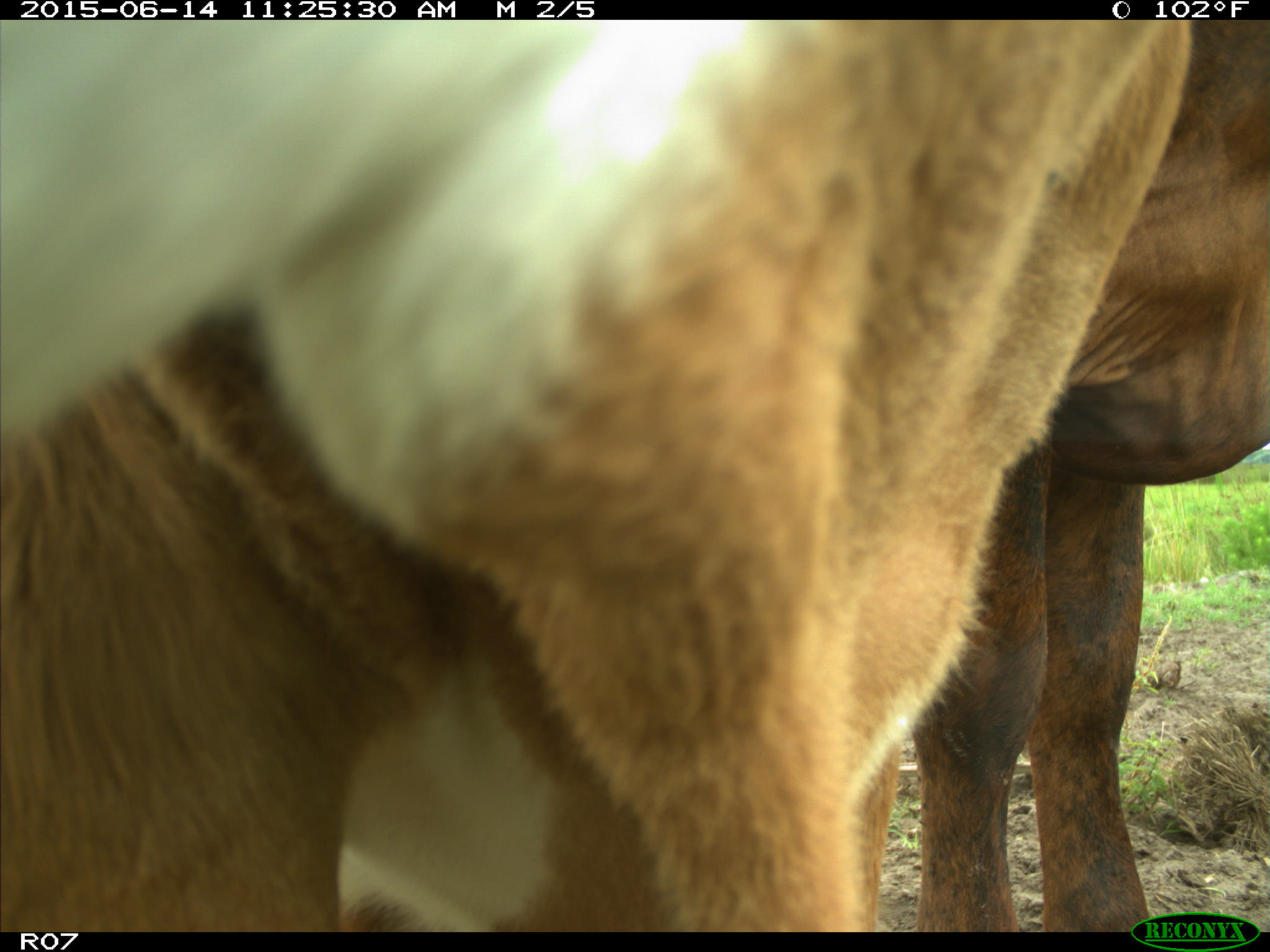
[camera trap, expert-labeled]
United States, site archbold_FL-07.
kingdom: Animalia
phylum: Chordata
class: Mammalia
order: Artiodactyla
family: Bovidae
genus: Bos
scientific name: Bos taurus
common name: domestic cow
Bos taurus (domestic cow).